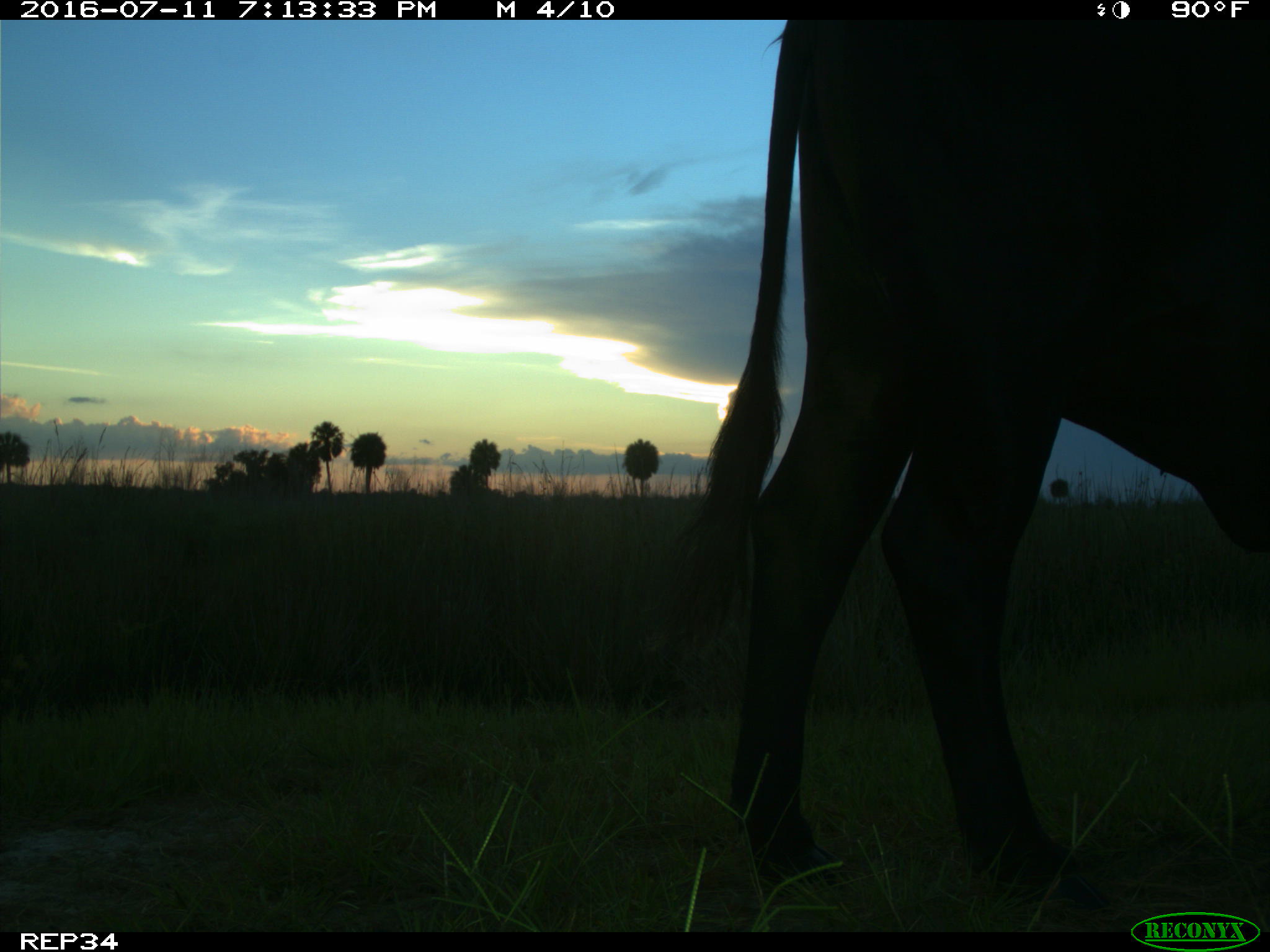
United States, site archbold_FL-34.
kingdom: Animalia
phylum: Chordata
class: Mammalia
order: Artiodactyla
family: Bovidae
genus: Bos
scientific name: Bos taurus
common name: domestic cow